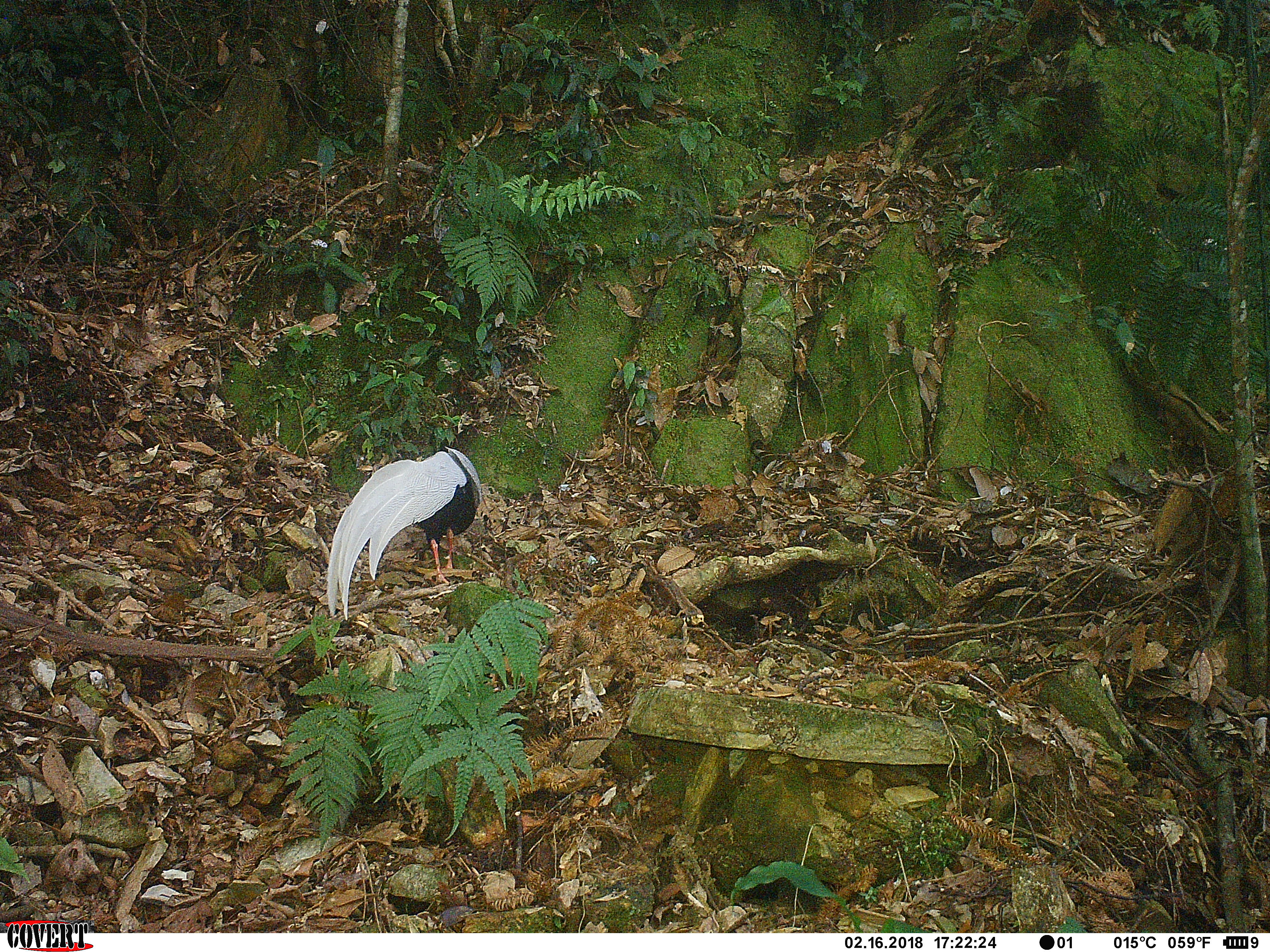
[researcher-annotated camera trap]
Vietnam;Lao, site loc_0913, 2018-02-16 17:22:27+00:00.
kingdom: Animalia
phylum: Chordata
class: Aves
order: Galliformes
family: Phasianidae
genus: Lophura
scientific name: Lophura nycthemera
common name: silver pheasant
Silver pheasant (Lophura nycthemera). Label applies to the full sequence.